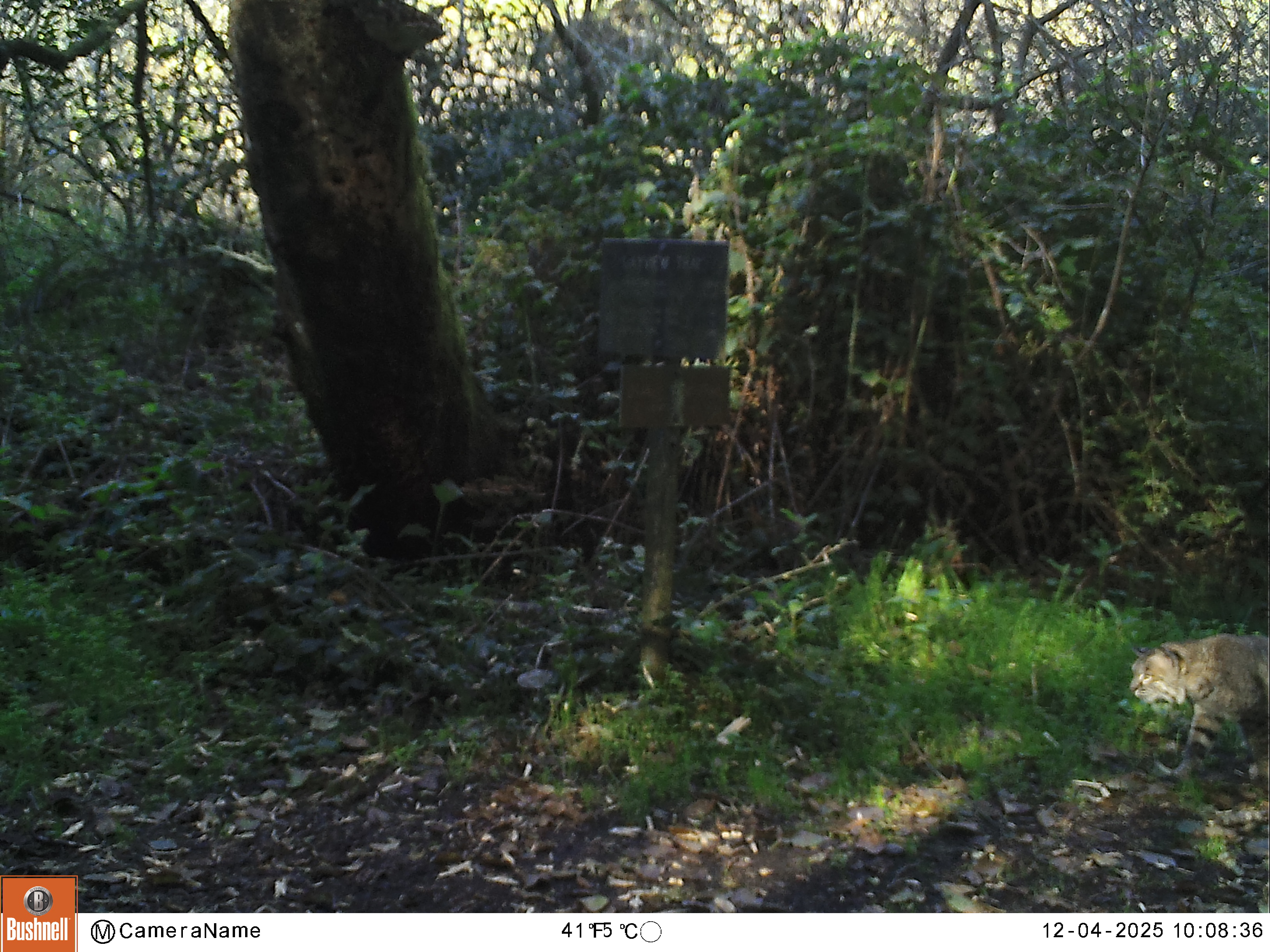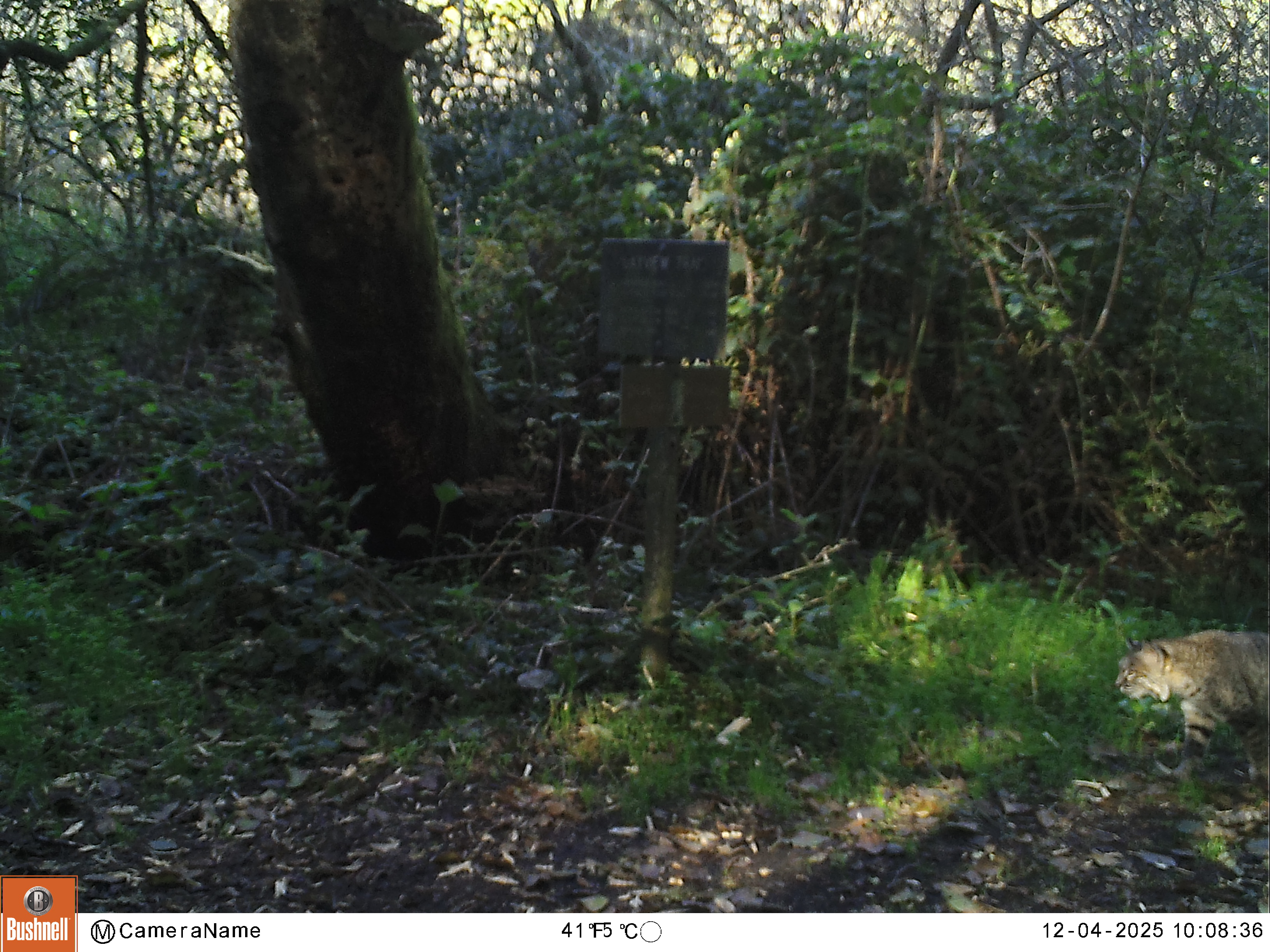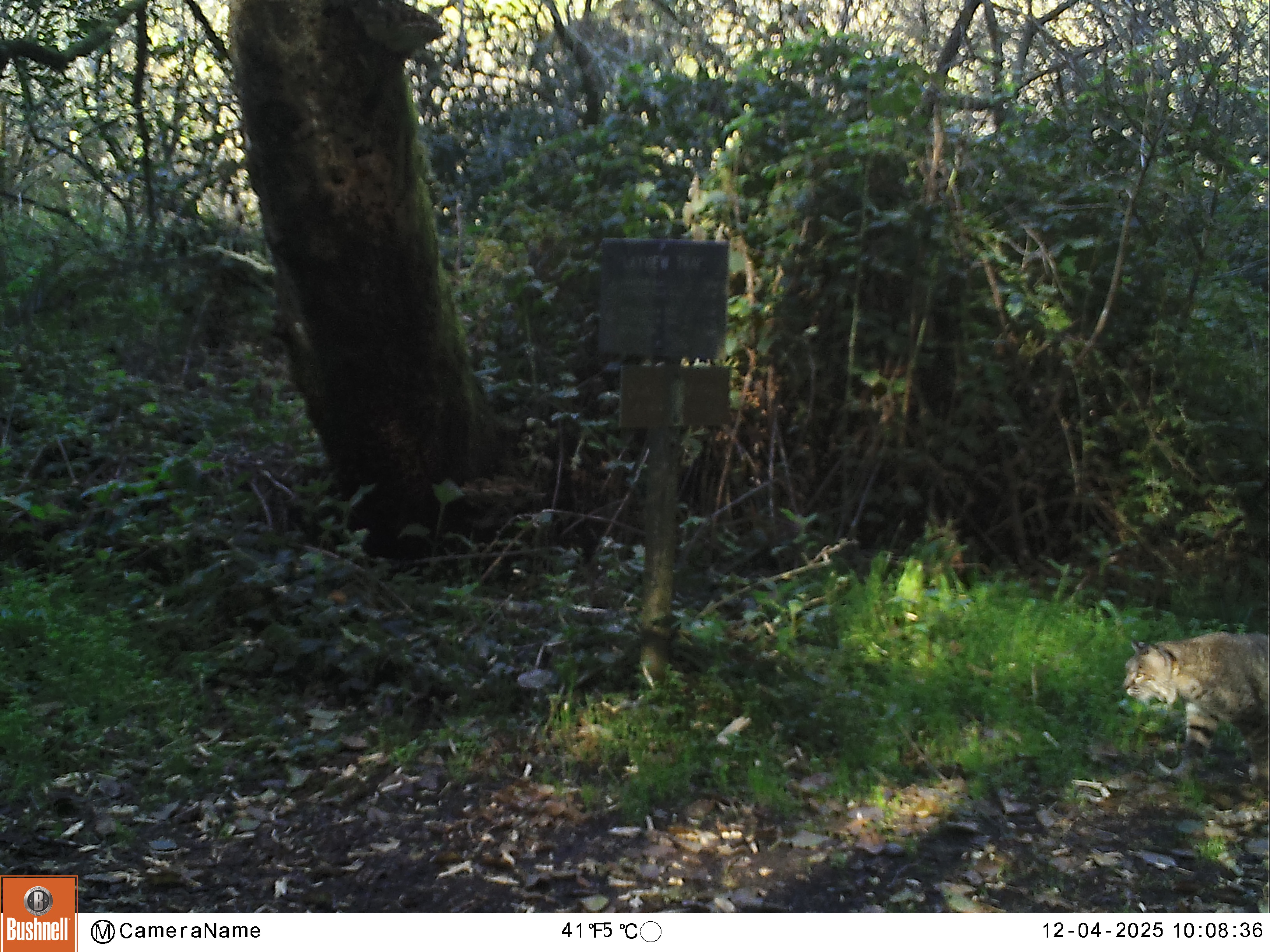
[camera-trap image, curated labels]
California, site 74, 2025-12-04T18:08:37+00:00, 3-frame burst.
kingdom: Animalia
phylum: Chordata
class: Mammalia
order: Carnivora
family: Felidae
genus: Lynx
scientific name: Lynx rufus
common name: bobcat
Bobcat (Lynx rufus).